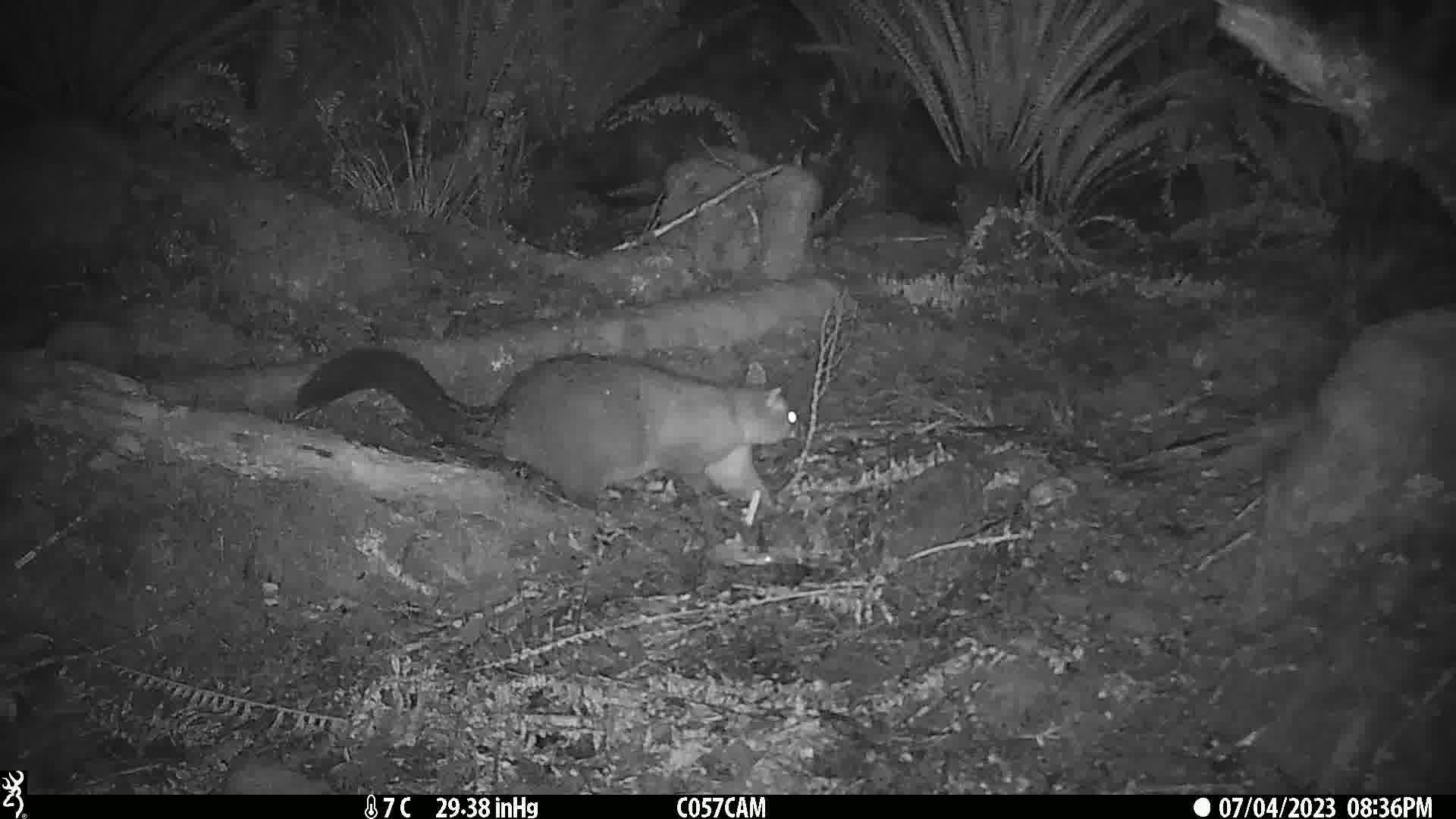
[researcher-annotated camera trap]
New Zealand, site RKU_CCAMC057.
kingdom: Animalia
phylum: Chordata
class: Mammalia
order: Diprotodontia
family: Phalangeridae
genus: Trichosurus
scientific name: Trichosurus vulpecula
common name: common brushtail possum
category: possum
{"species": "possum (common brushtail possum) (Trichosurus vulpecula)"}